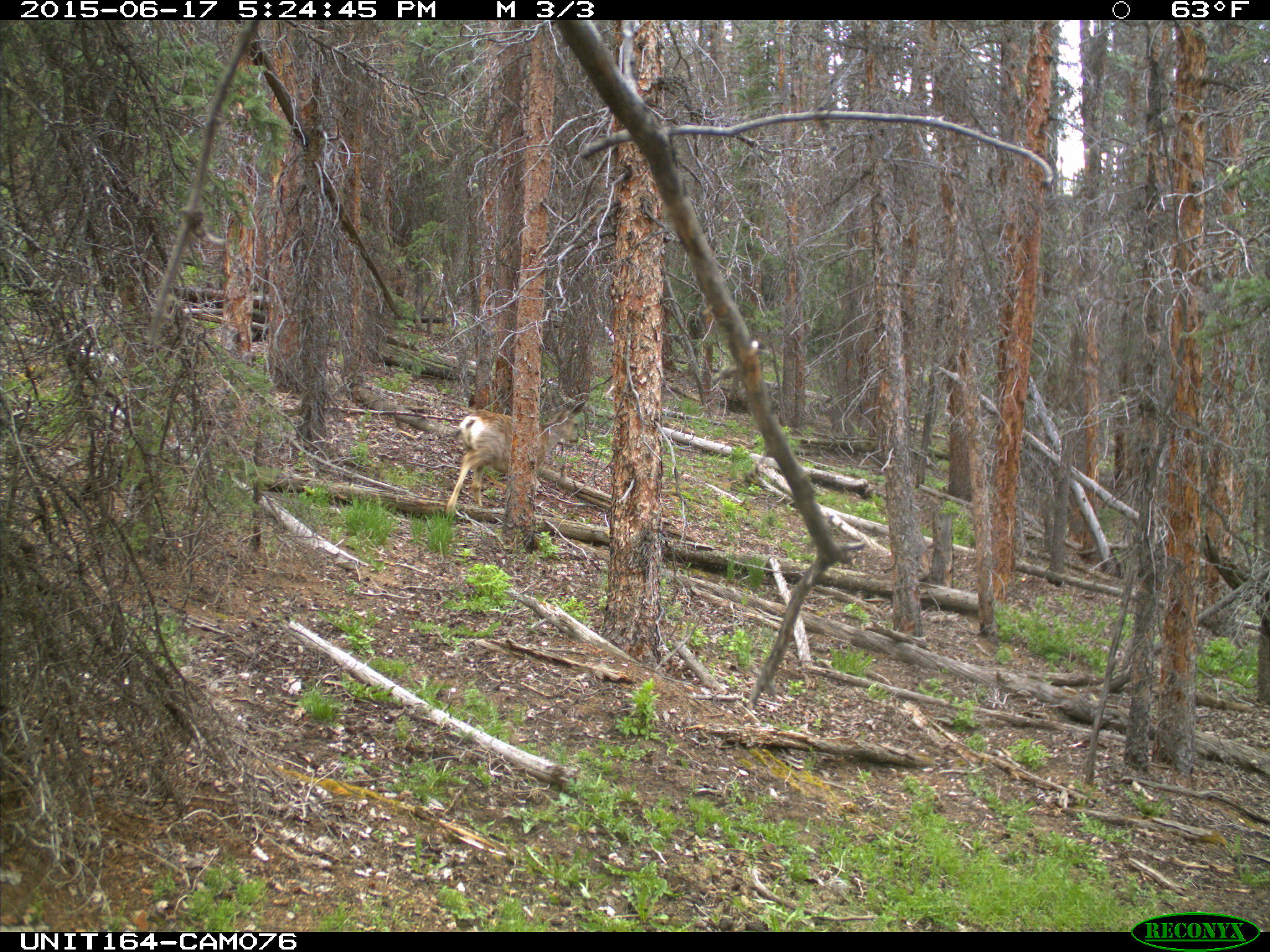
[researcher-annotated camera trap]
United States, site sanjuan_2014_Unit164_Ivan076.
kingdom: Animalia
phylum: Chordata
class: Mammalia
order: Artiodactyla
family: Cervidae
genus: Odocoileus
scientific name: Odocoileus hemionus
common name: mule deer